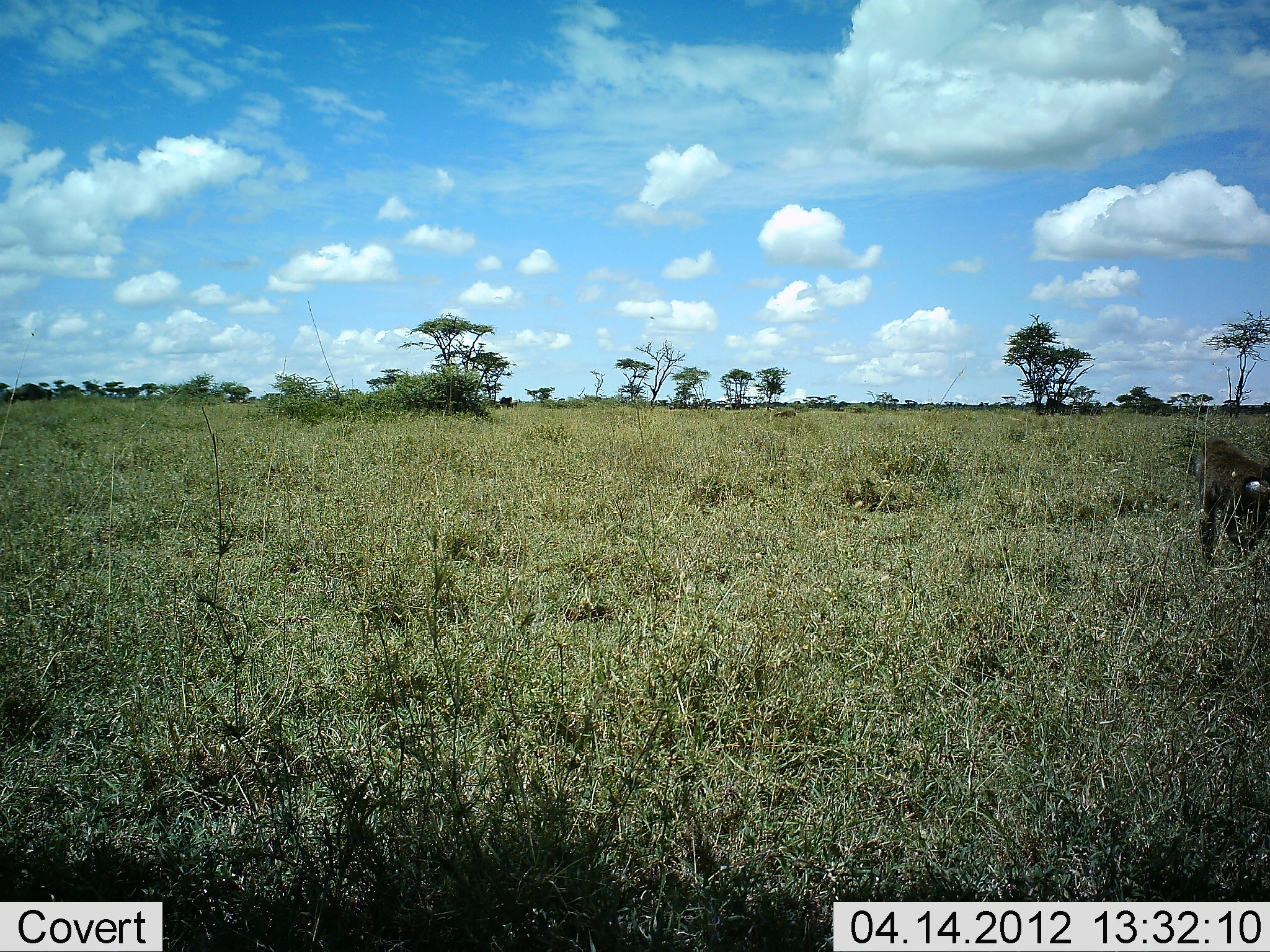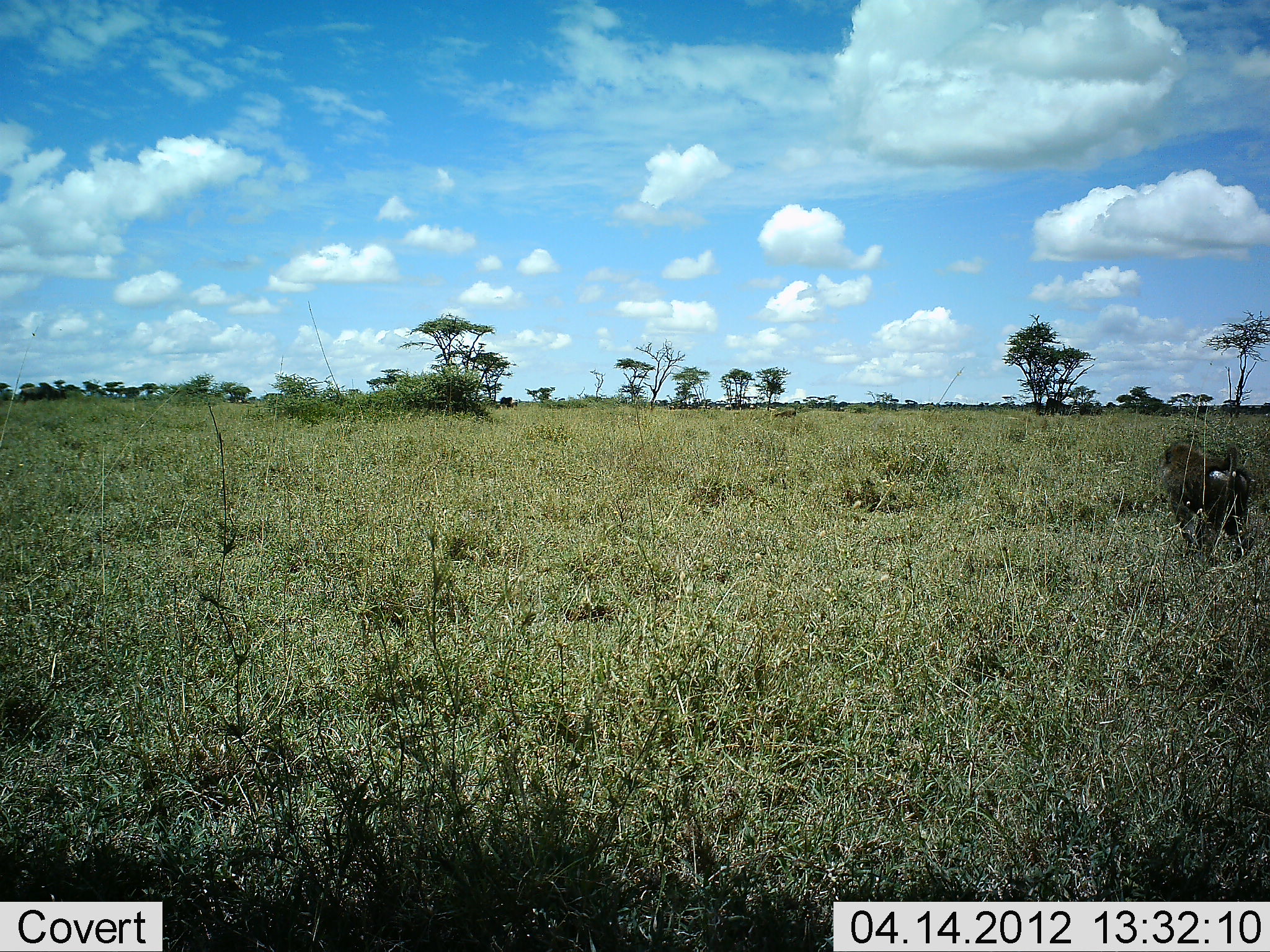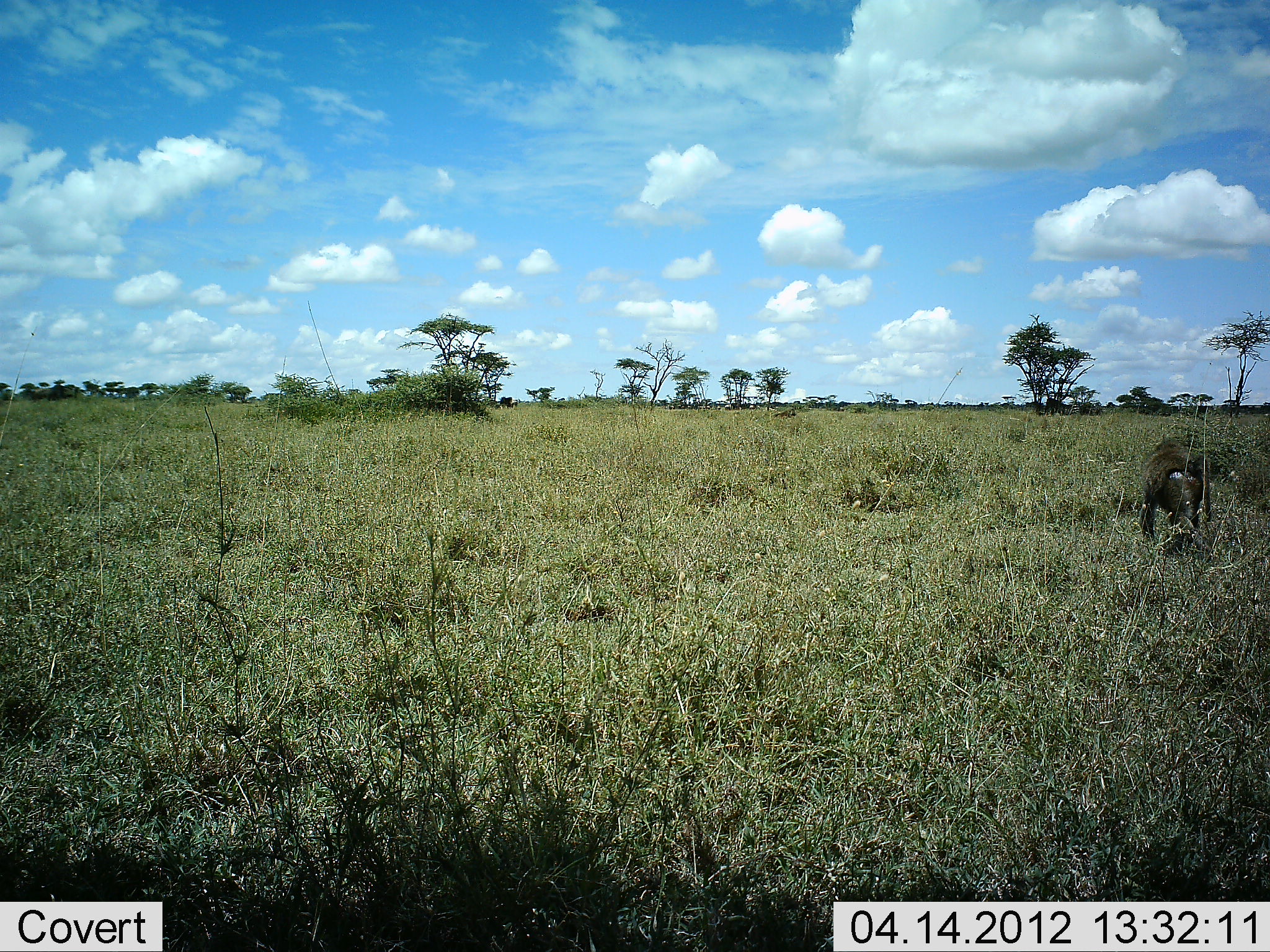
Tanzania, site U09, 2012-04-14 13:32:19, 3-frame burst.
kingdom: Animalia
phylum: Chordata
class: Mammalia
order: Primates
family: Cercopithecidae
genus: Papio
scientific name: Papio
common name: baboon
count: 1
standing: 0%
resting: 0%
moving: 100%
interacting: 0%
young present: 0%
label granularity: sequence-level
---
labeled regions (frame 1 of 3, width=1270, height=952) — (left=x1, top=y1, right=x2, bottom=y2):
animal: (left=1188, top=438, right=1269, bottom=568)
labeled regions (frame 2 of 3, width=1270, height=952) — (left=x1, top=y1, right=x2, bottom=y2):
animal: (left=1157, top=439, right=1253, bottom=563)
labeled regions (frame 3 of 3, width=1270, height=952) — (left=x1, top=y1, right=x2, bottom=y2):
animal: (left=1137, top=438, right=1213, bottom=556)